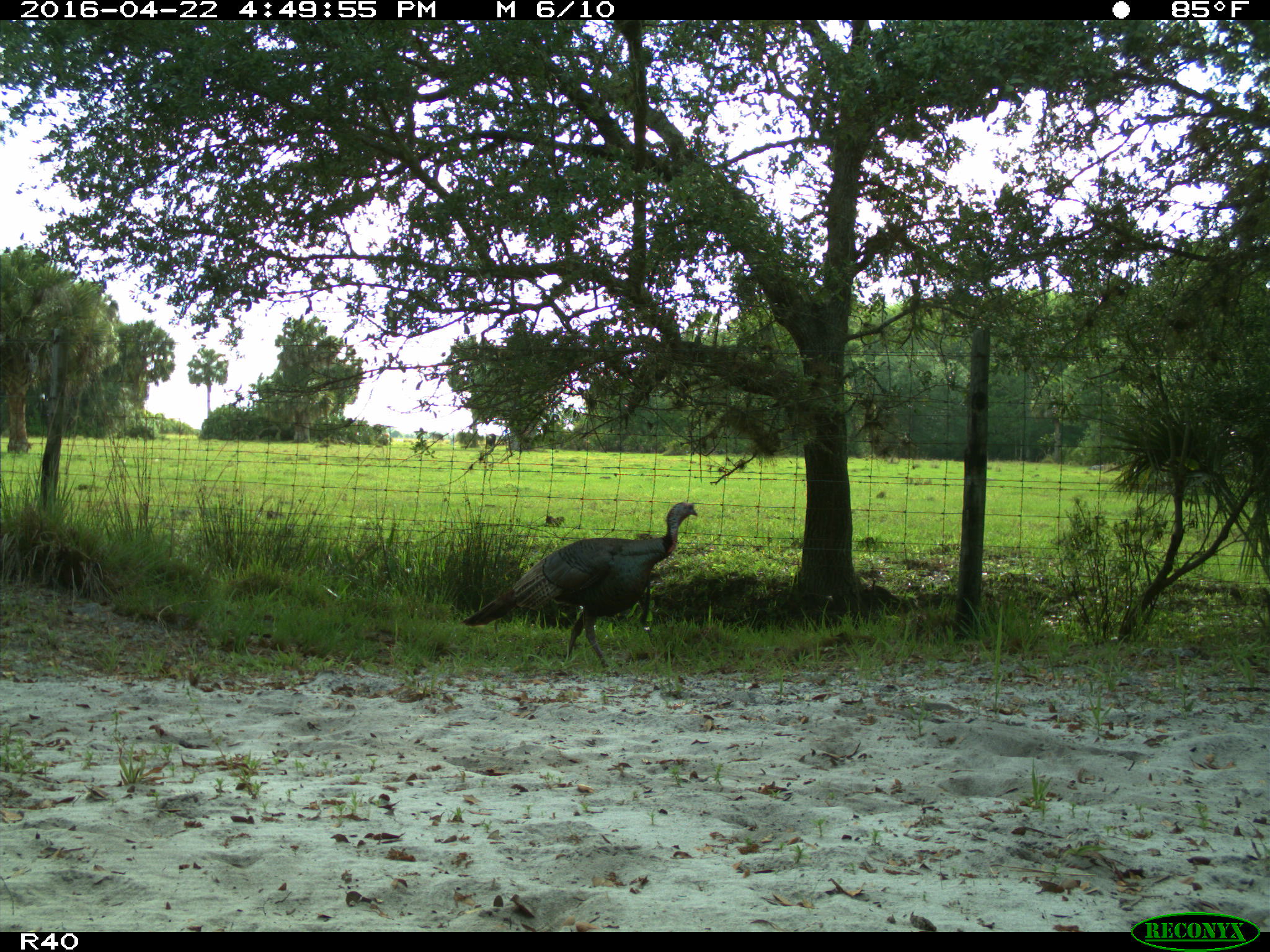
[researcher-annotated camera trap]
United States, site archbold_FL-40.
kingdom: Animalia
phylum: Chordata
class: Aves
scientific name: Aves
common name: birds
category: unidentified bird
Unidentified bird (birds) (Aves).